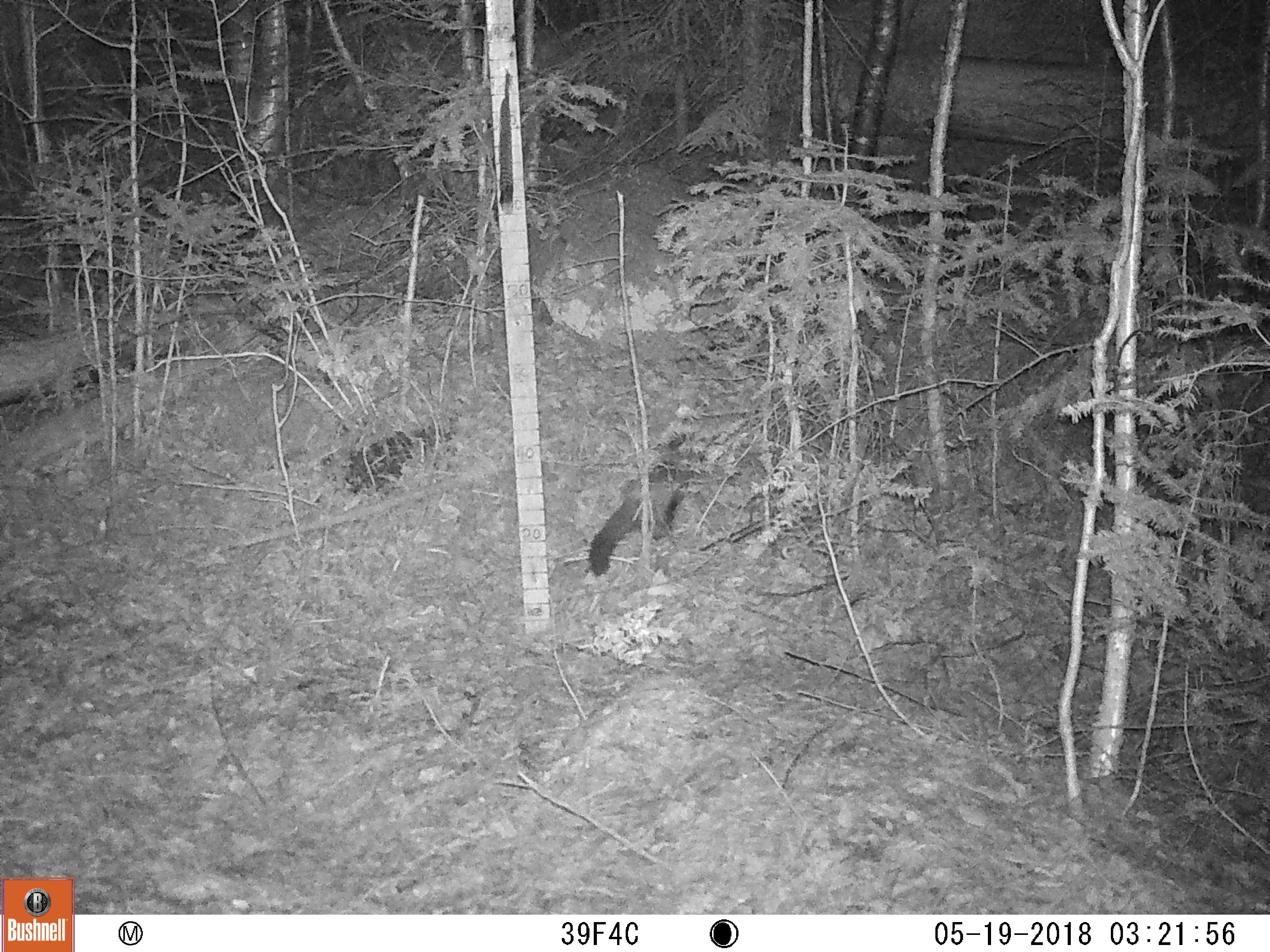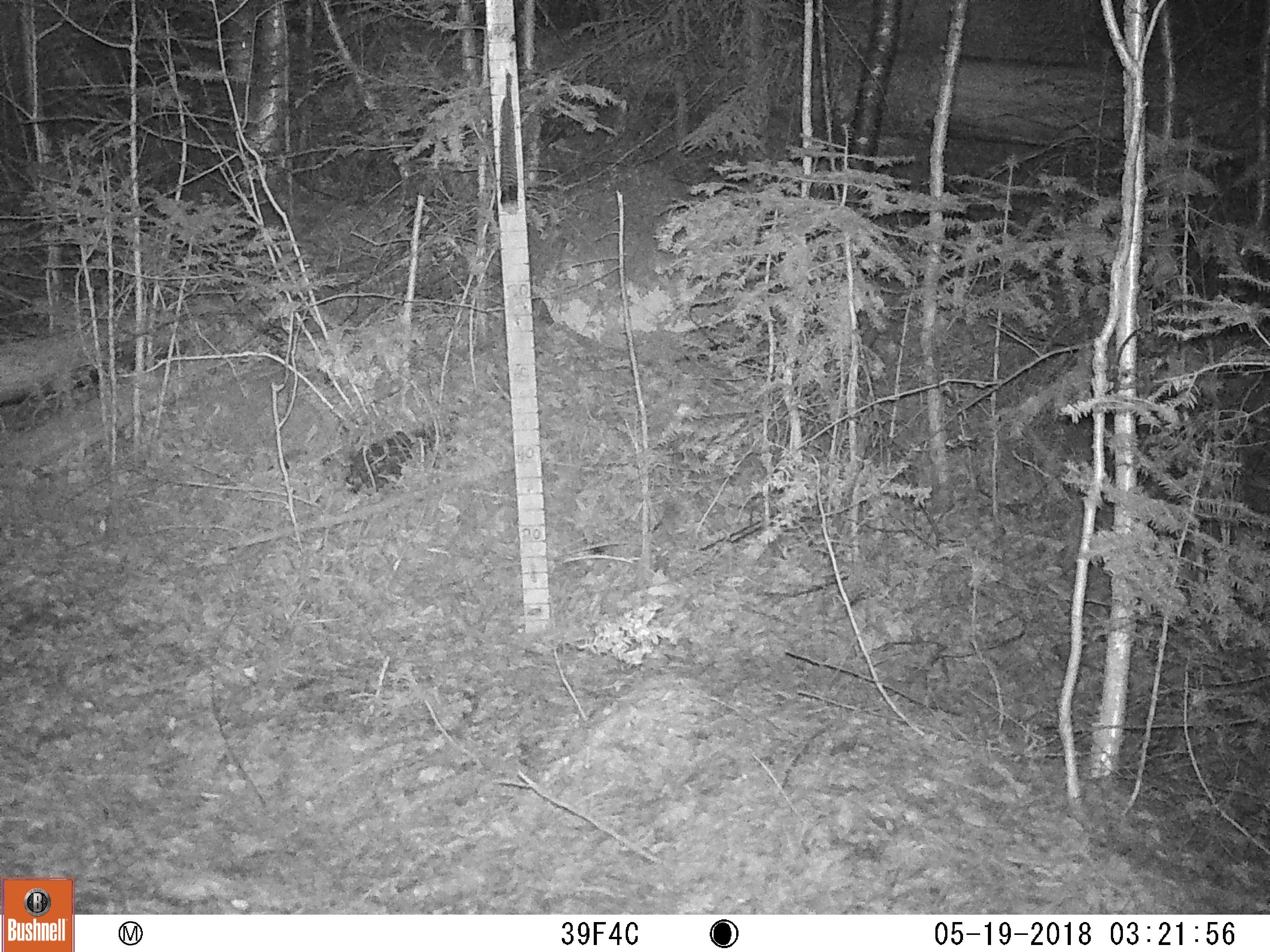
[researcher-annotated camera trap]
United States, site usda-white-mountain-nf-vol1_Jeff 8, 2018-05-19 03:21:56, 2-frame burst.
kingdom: Animalia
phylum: Chordata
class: Mammalia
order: Carnivora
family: Mustelidae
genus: Martes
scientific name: Martes americana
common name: american marten